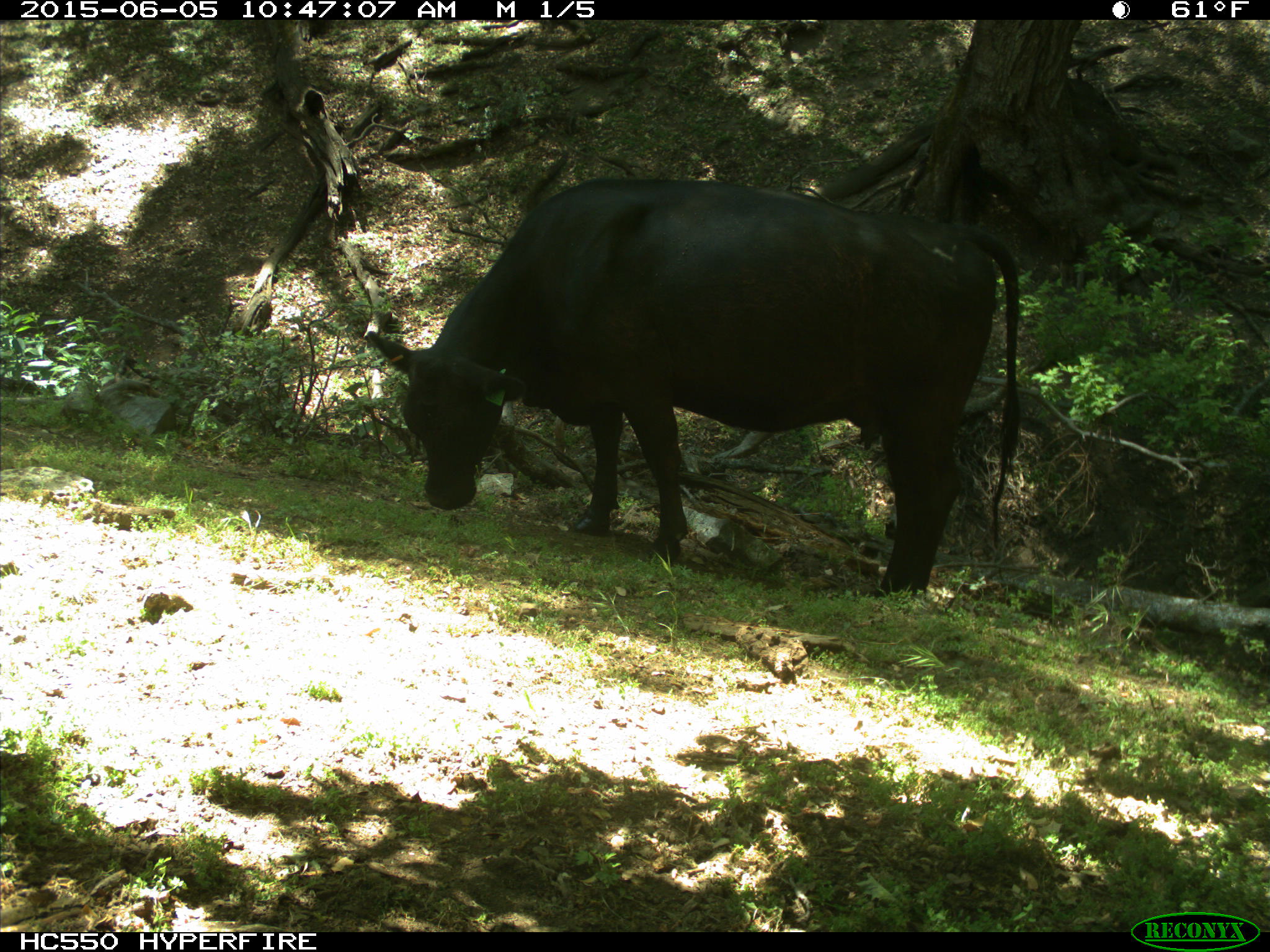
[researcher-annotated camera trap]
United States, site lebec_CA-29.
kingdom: Animalia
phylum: Chordata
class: Mammalia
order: Artiodactyla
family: Bovidae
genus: Bos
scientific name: Bos taurus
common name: domestic cow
Bos taurus (domestic cow).